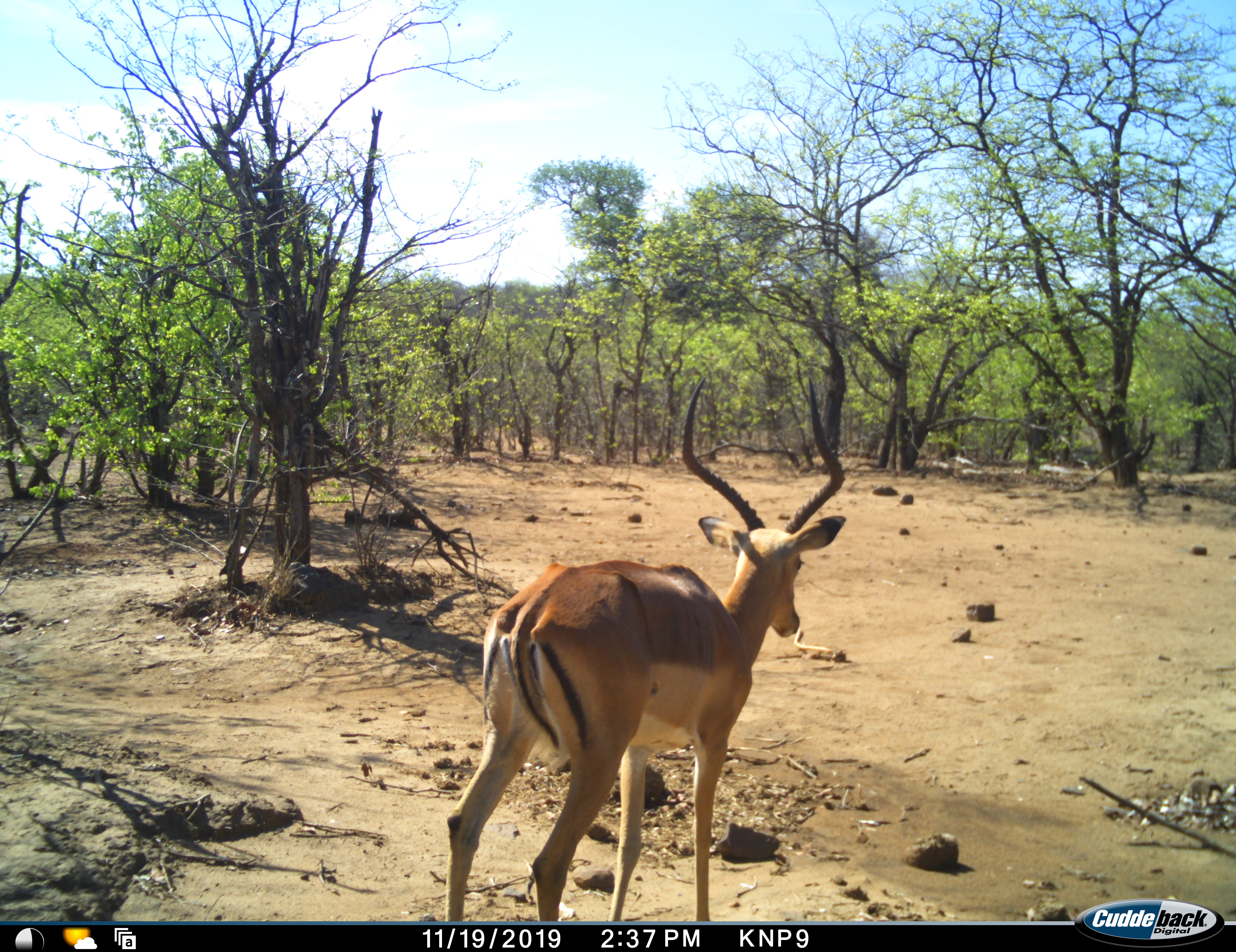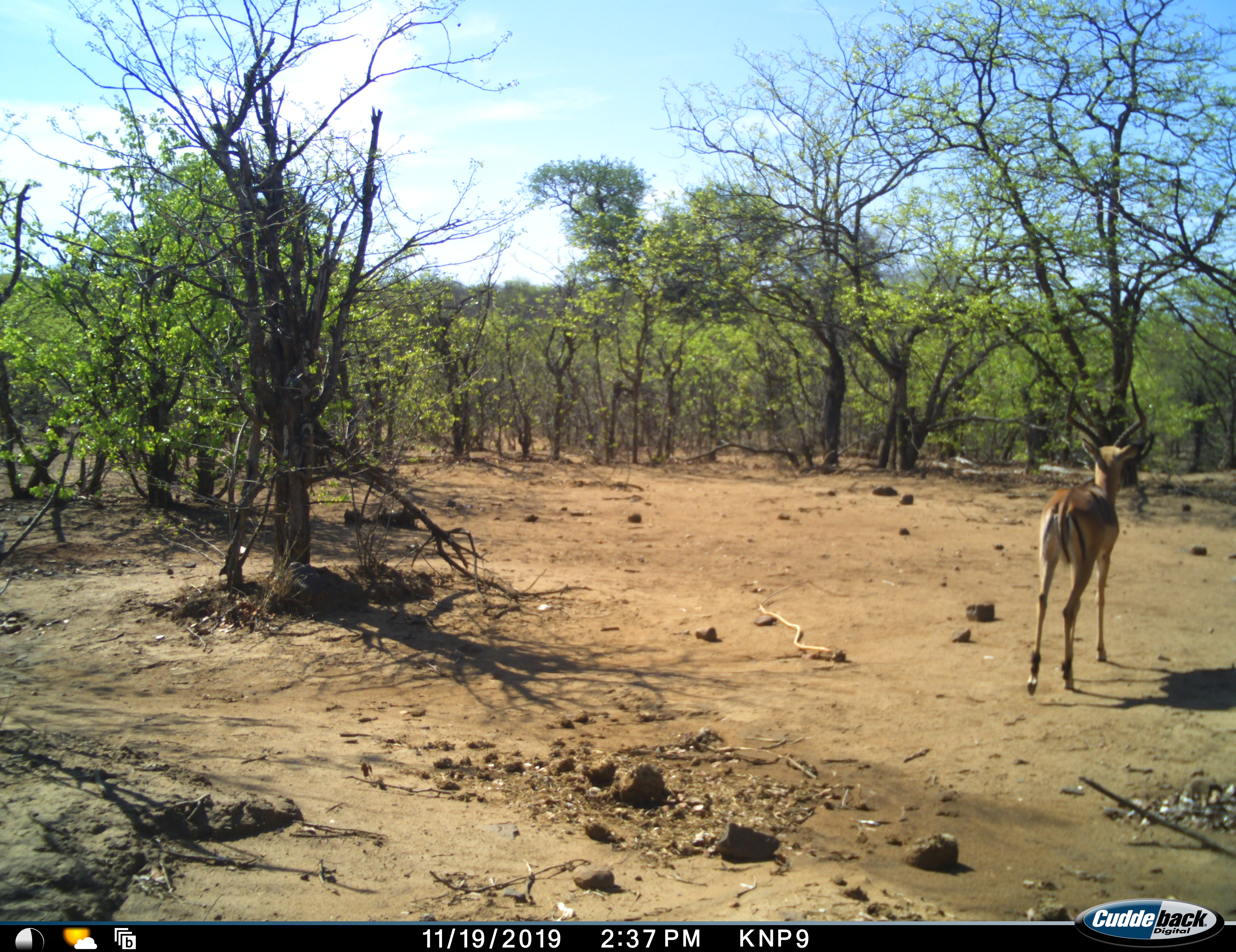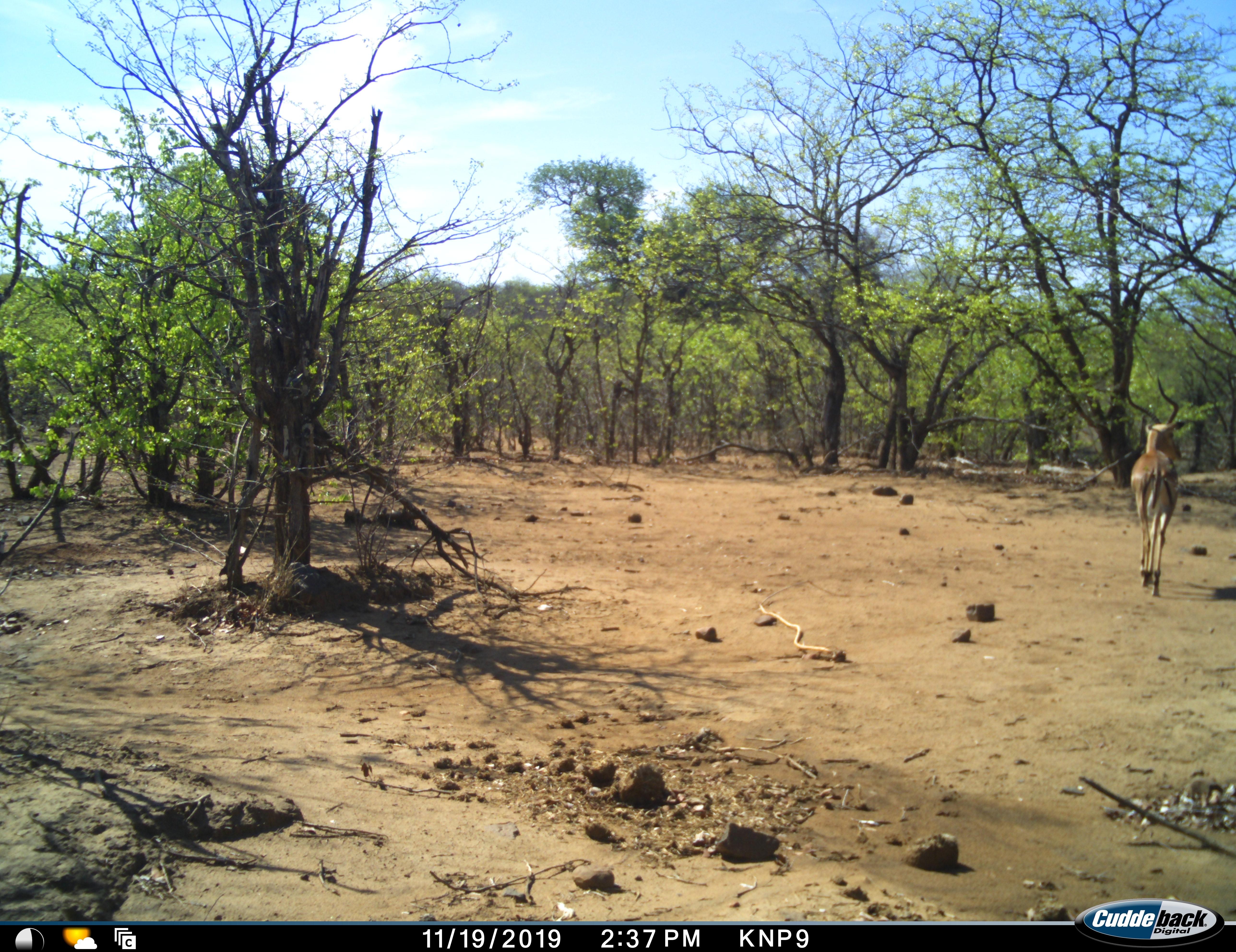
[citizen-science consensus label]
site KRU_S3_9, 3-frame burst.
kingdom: Animalia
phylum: Chordata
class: Mammalia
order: Artiodactyla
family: Bovidae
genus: Aepyceros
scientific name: Aepyceros melampus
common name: impala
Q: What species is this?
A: Impala (Aepyceros melampus).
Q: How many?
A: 1.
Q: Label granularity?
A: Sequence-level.